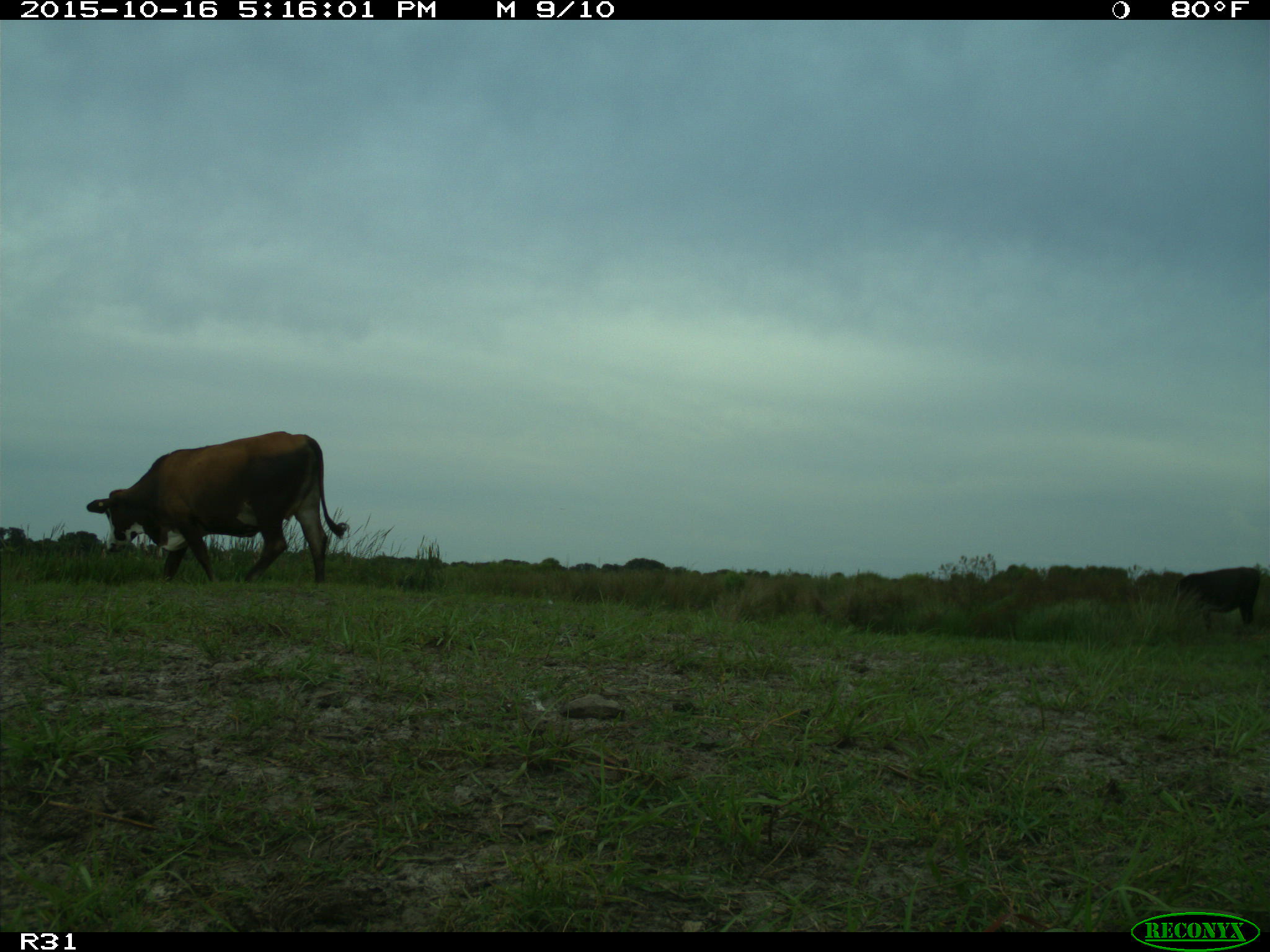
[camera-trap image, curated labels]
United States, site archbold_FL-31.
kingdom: Animalia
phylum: Chordata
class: Mammalia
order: Artiodactyla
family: Bovidae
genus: Bos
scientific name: Bos taurus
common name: domestic cow